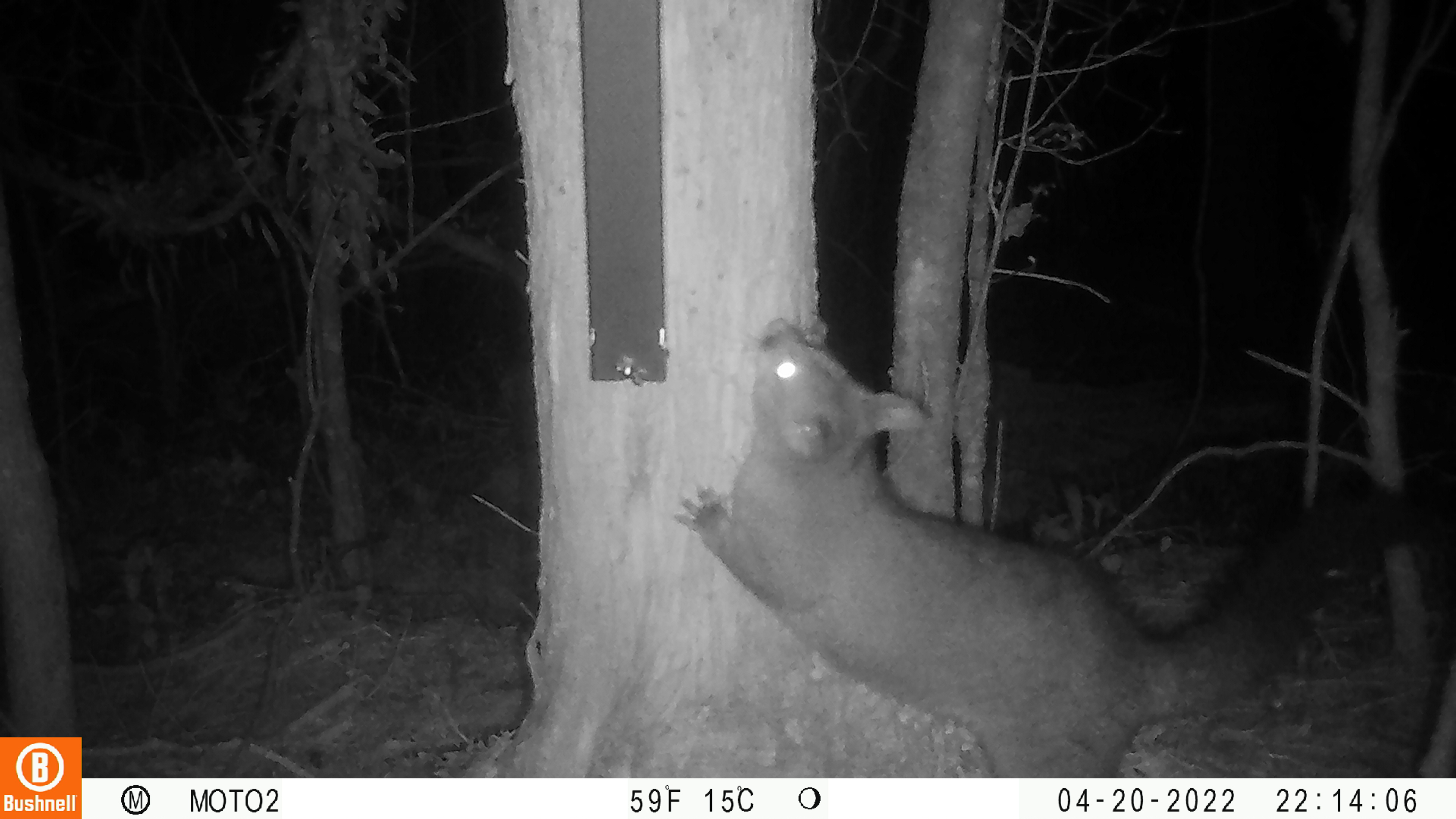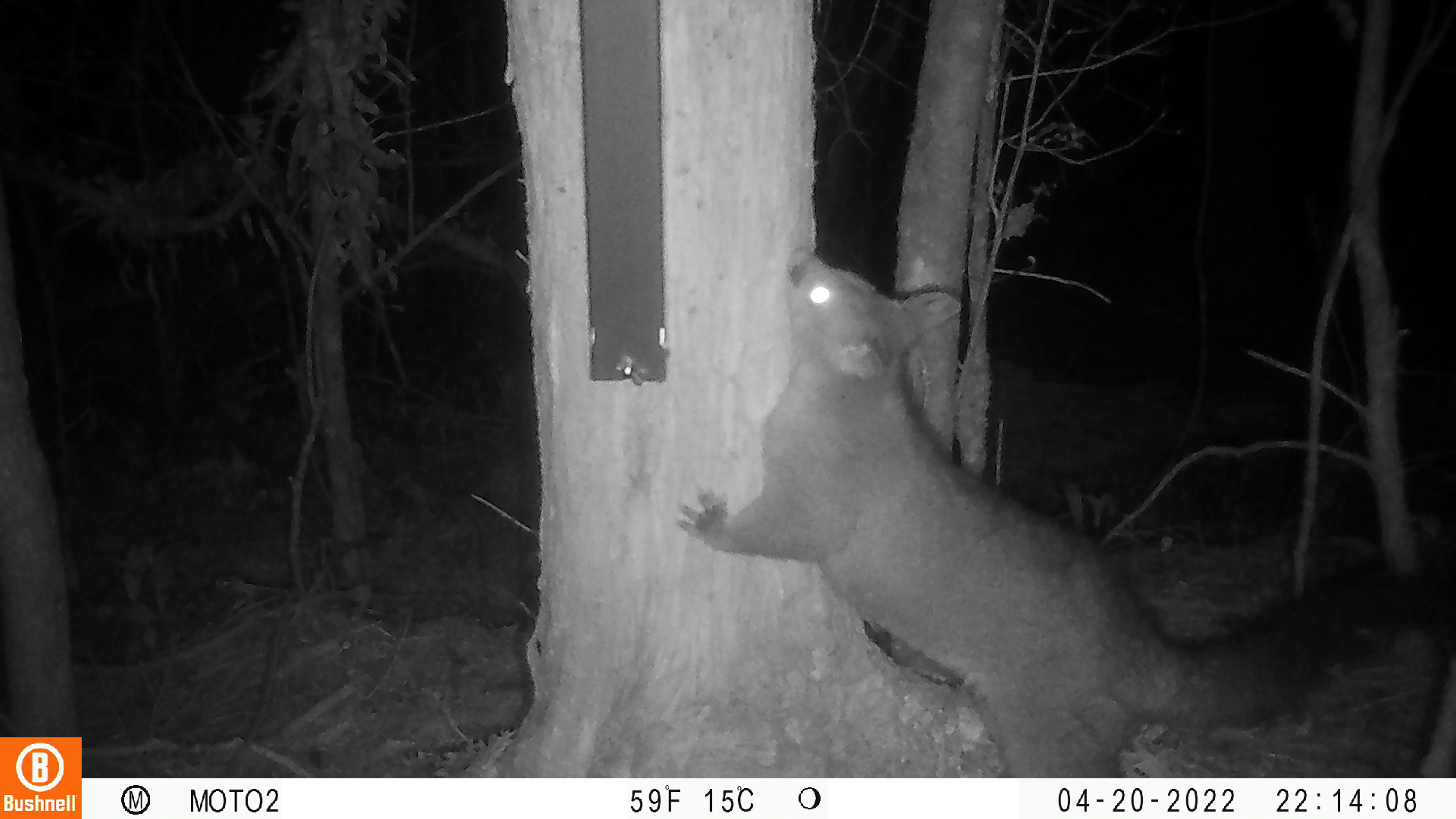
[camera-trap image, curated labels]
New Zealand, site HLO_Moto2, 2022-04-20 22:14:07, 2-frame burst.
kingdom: Animalia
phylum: Chordata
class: Mammalia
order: Diprotodontia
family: Phalangeridae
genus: Trichosurus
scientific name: Trichosurus vulpecula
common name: common brushtail possum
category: possum